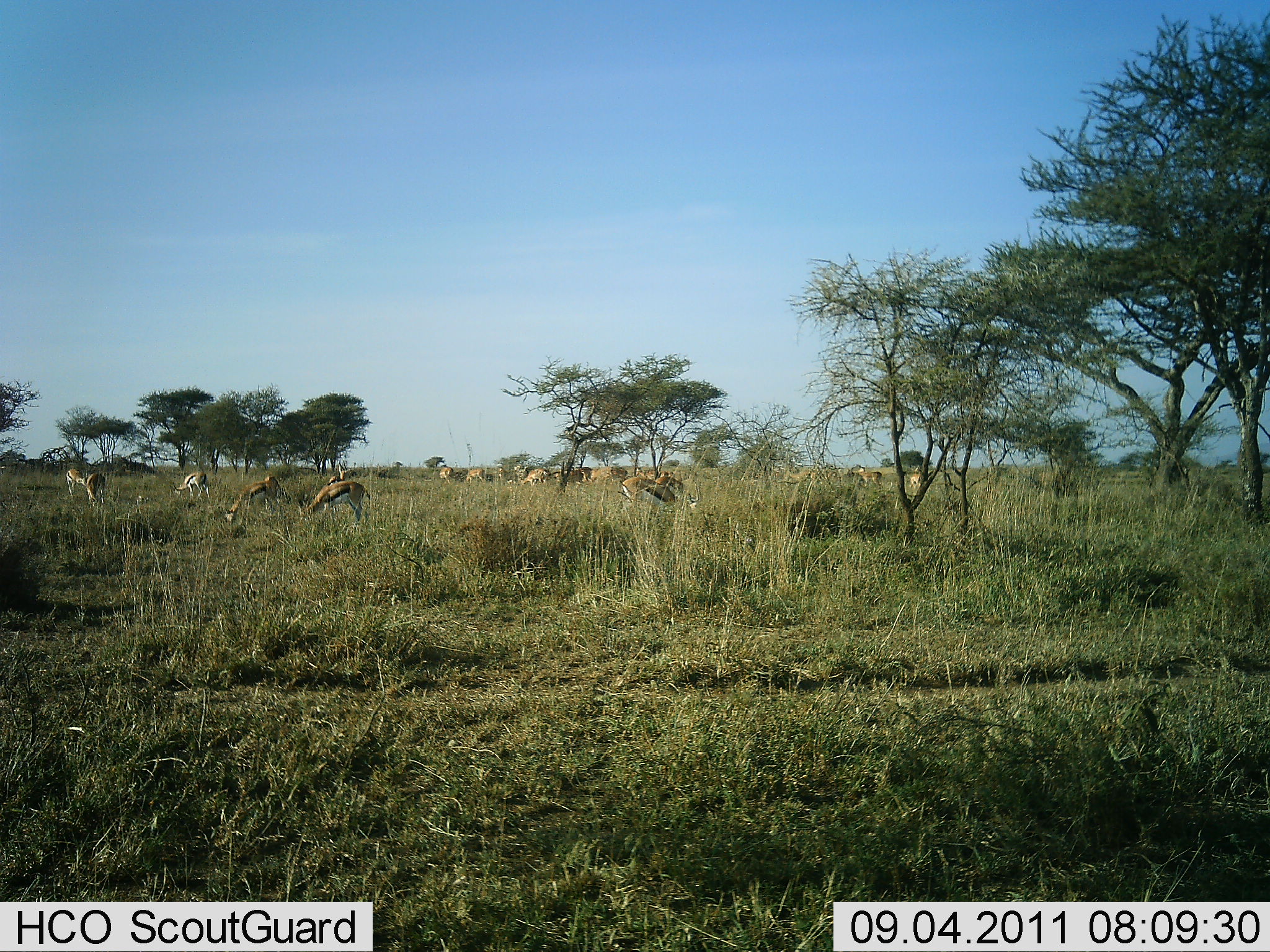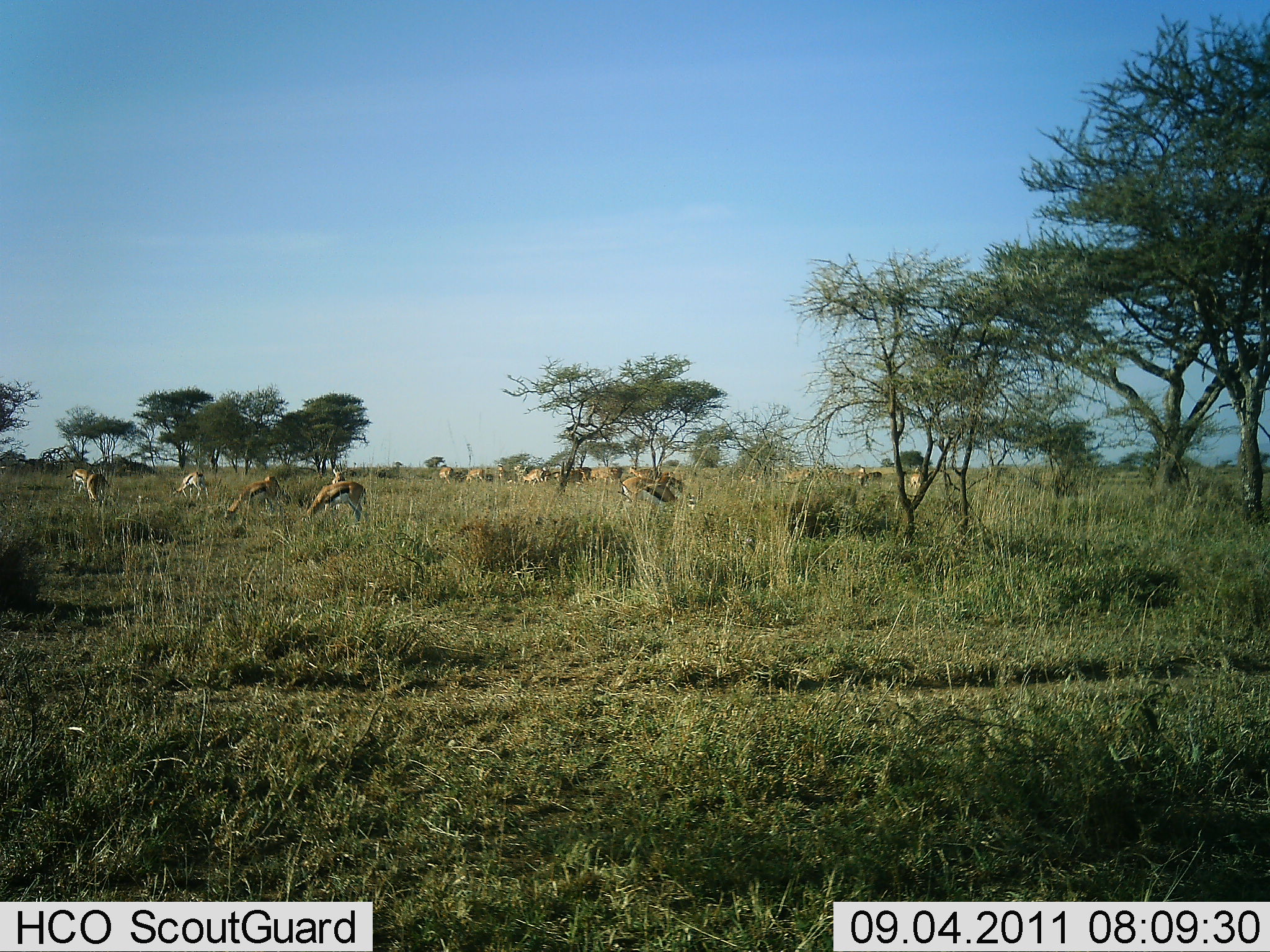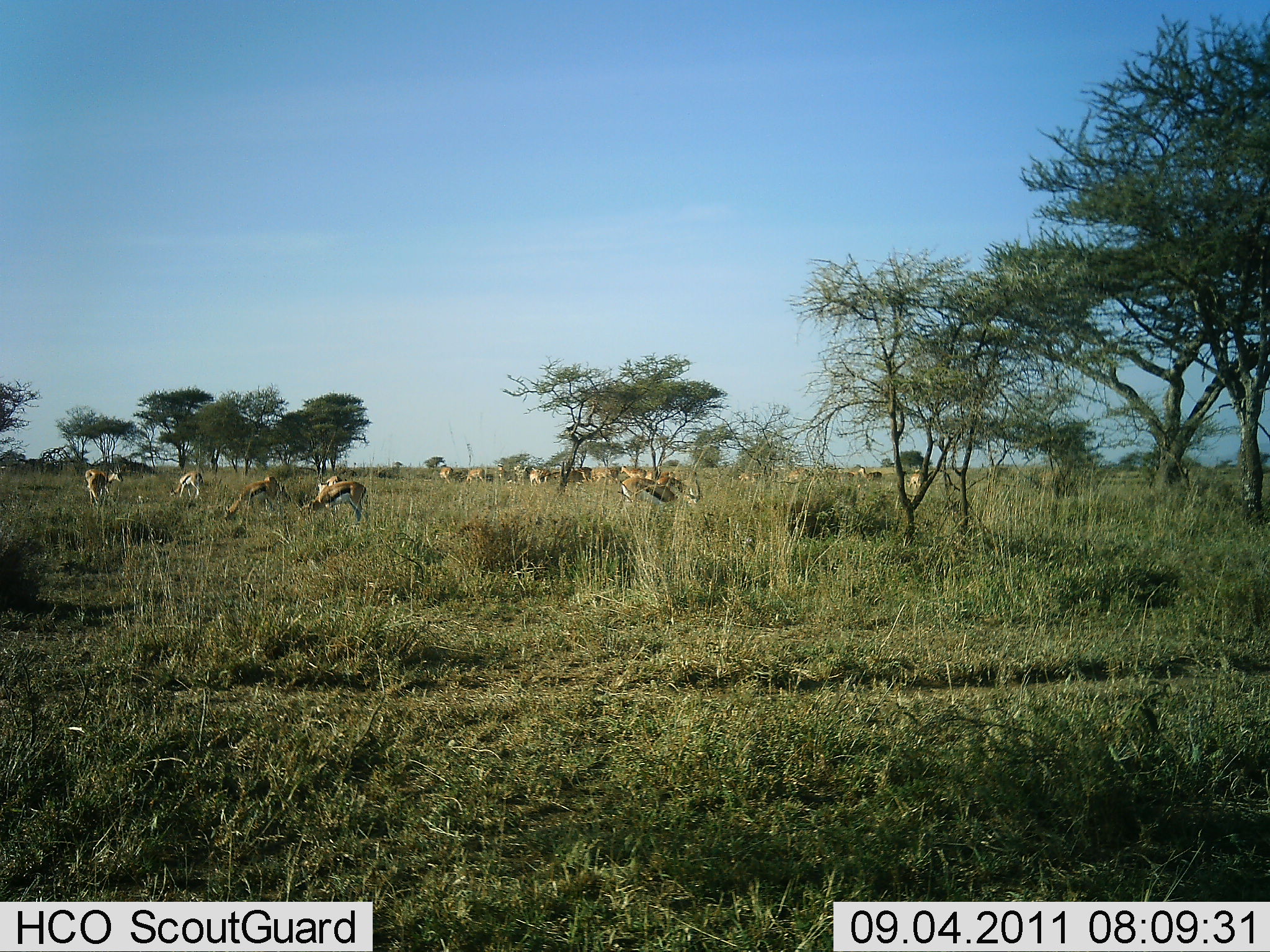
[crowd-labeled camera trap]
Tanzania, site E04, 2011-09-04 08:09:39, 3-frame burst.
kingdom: Animalia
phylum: Chordata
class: Mammalia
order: Artiodactyla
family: Bovidae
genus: Eudorcas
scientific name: Eudorcas thomsonii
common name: thomson's gazelle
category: gazellethomsons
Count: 11-50.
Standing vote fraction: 31%.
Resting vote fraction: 0%.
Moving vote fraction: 8%.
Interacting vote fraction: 0%.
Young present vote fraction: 0%.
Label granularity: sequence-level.